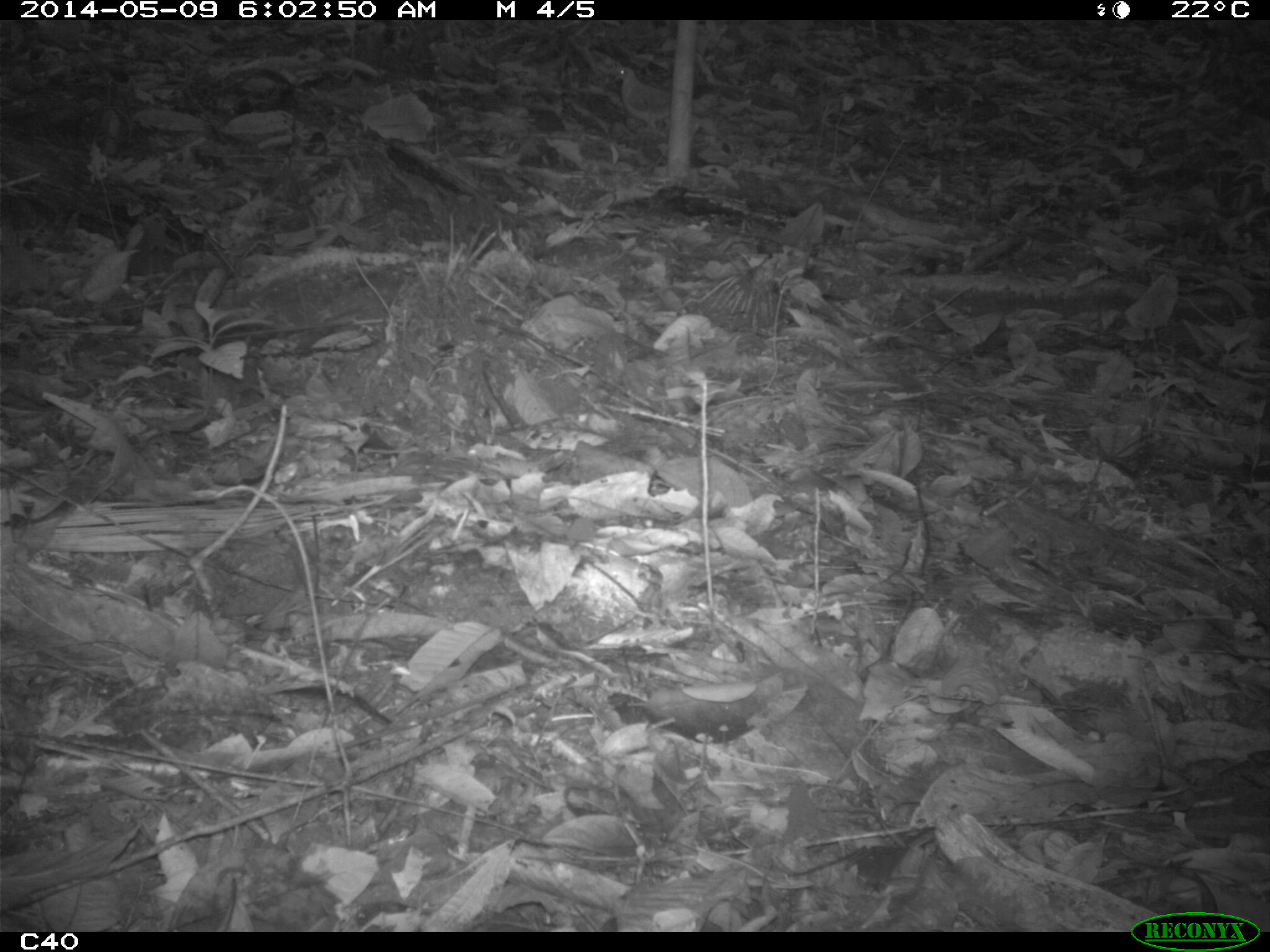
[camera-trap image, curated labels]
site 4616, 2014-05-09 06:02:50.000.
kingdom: Animalia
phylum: Chordata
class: Aves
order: Columbiformes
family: Columbidae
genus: Leptotila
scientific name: Leptotila rufaxilla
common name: gray-fronted dove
Leptotila rufaxilla (gray-fronted dove), count 1, age adult.